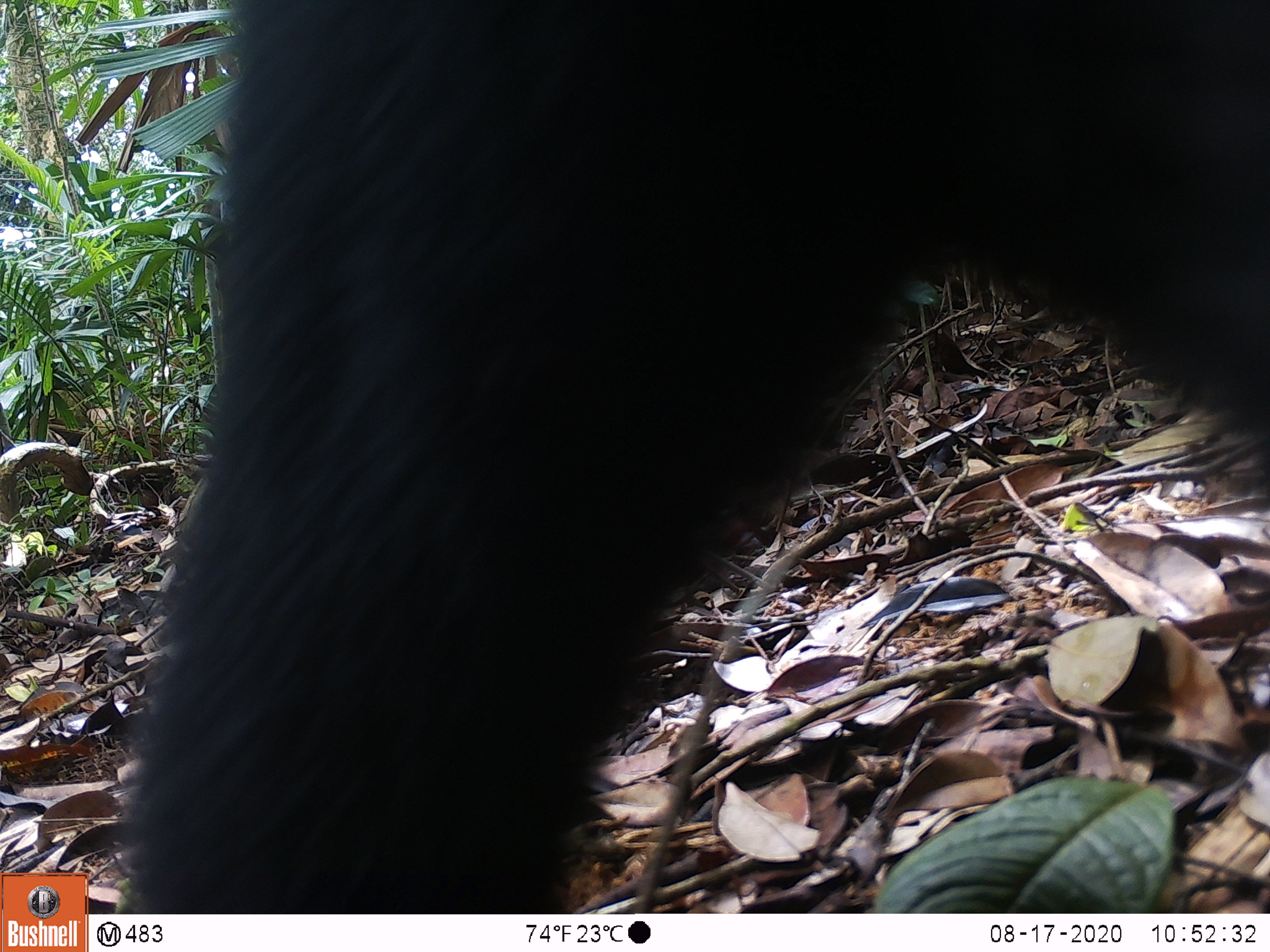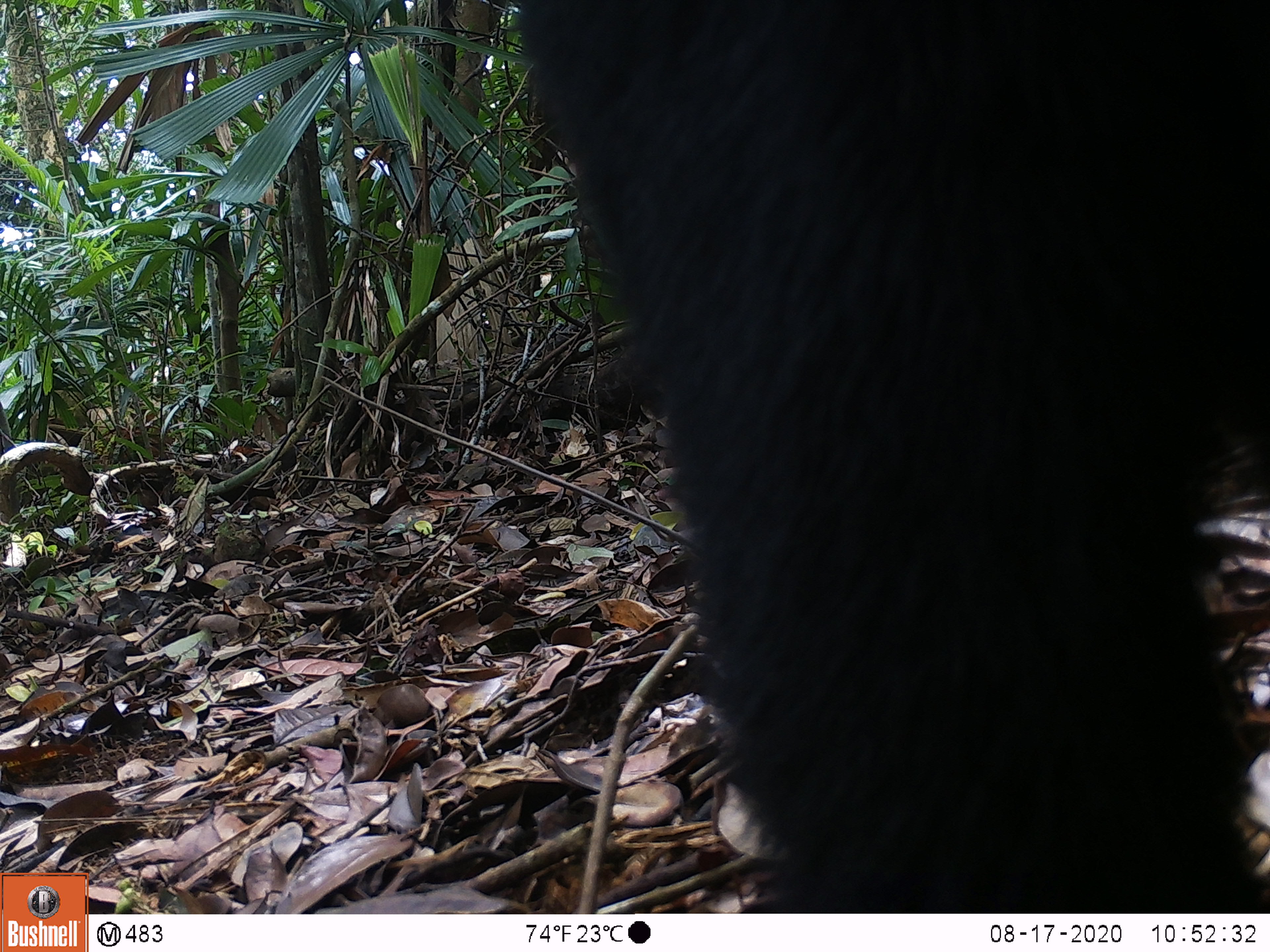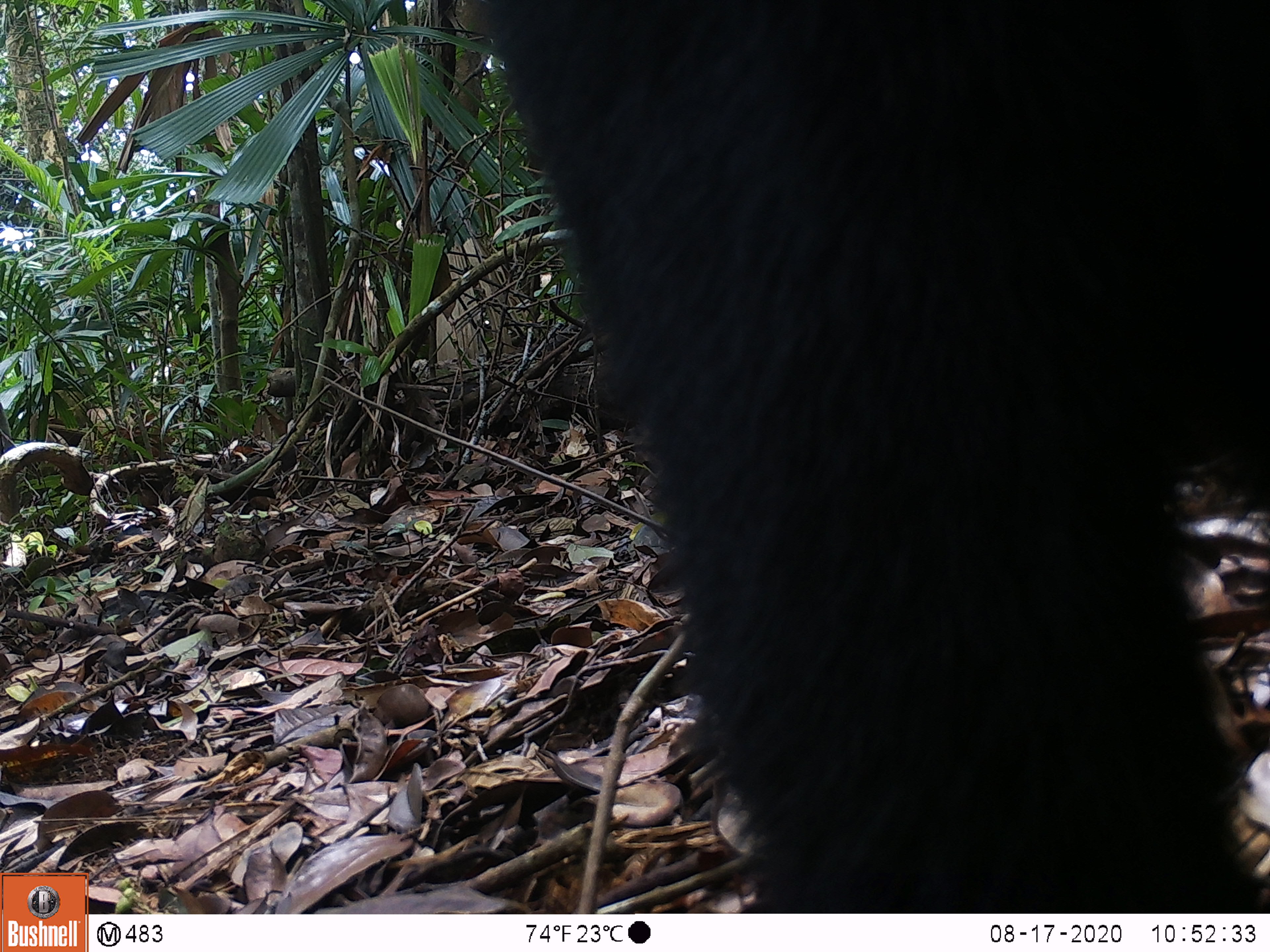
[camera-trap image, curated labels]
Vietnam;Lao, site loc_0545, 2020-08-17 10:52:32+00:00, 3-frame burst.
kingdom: Animalia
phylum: Chordata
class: Mammalia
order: Carnivora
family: Ursidae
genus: Ursus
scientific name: Ursus thibetanus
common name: asian black bear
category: asiatic black bear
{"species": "asiatic black bear (asian black bear) (Ursus thibetanus)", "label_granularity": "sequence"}